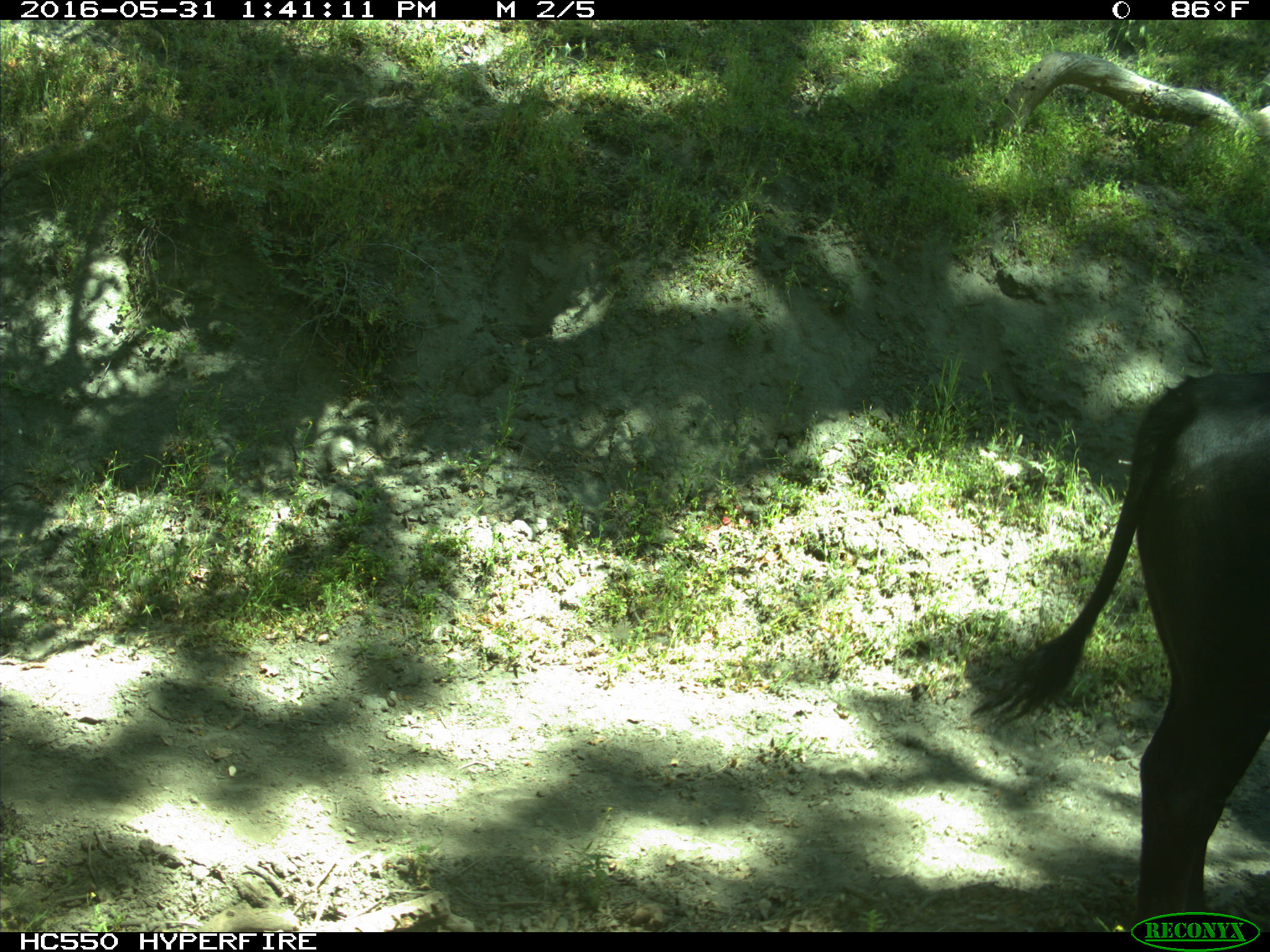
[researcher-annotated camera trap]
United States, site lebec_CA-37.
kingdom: Animalia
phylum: Chordata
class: Mammalia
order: Artiodactyla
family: Bovidae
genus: Bos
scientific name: Bos taurus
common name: domestic cow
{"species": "Bos taurus (domestic cow)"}